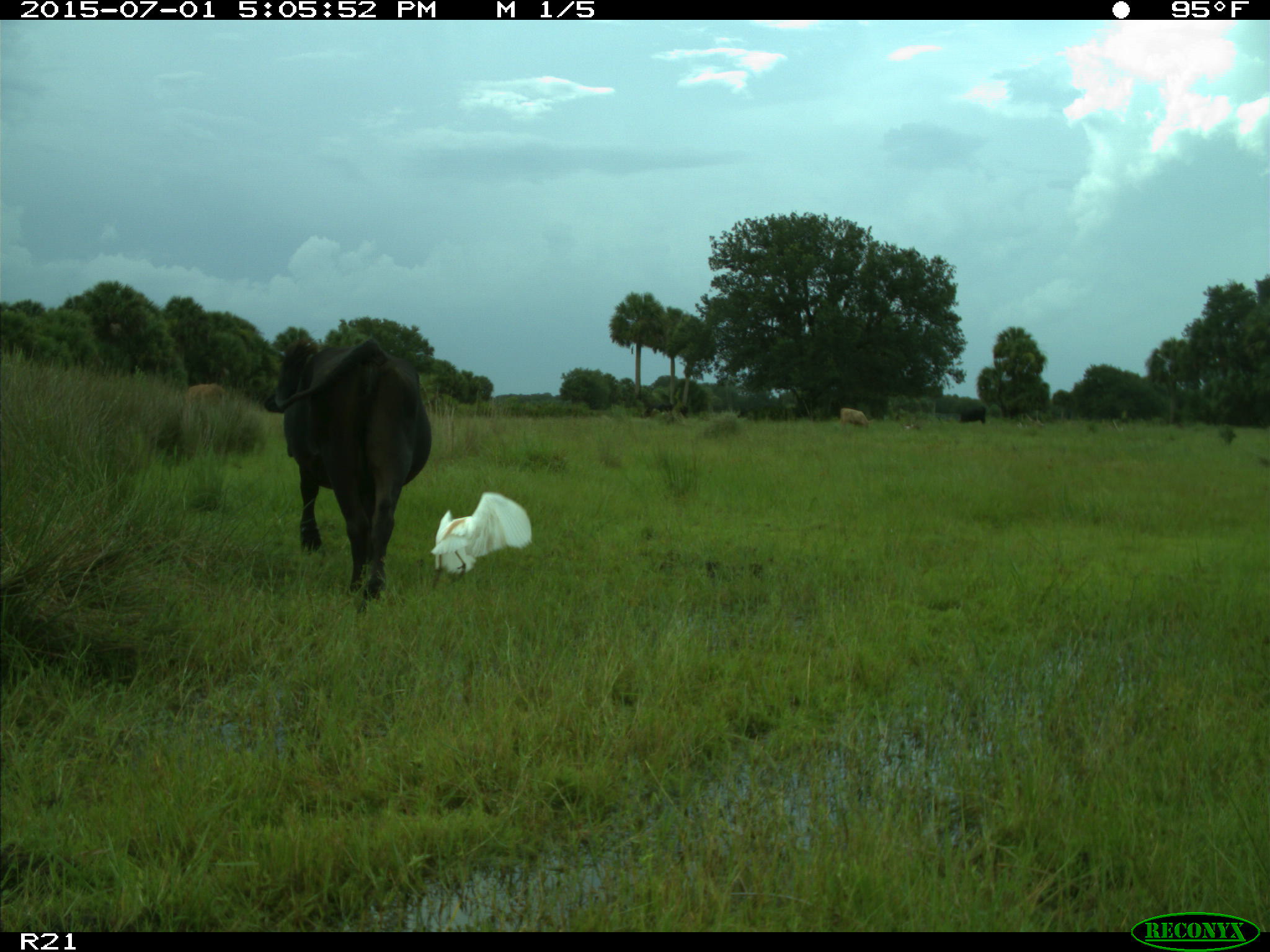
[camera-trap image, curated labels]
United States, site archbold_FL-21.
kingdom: Animalia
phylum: Chordata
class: Mammalia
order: Artiodactyla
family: Bovidae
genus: Bos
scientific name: Bos taurus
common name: domestic cow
Bos taurus (domestic cow).